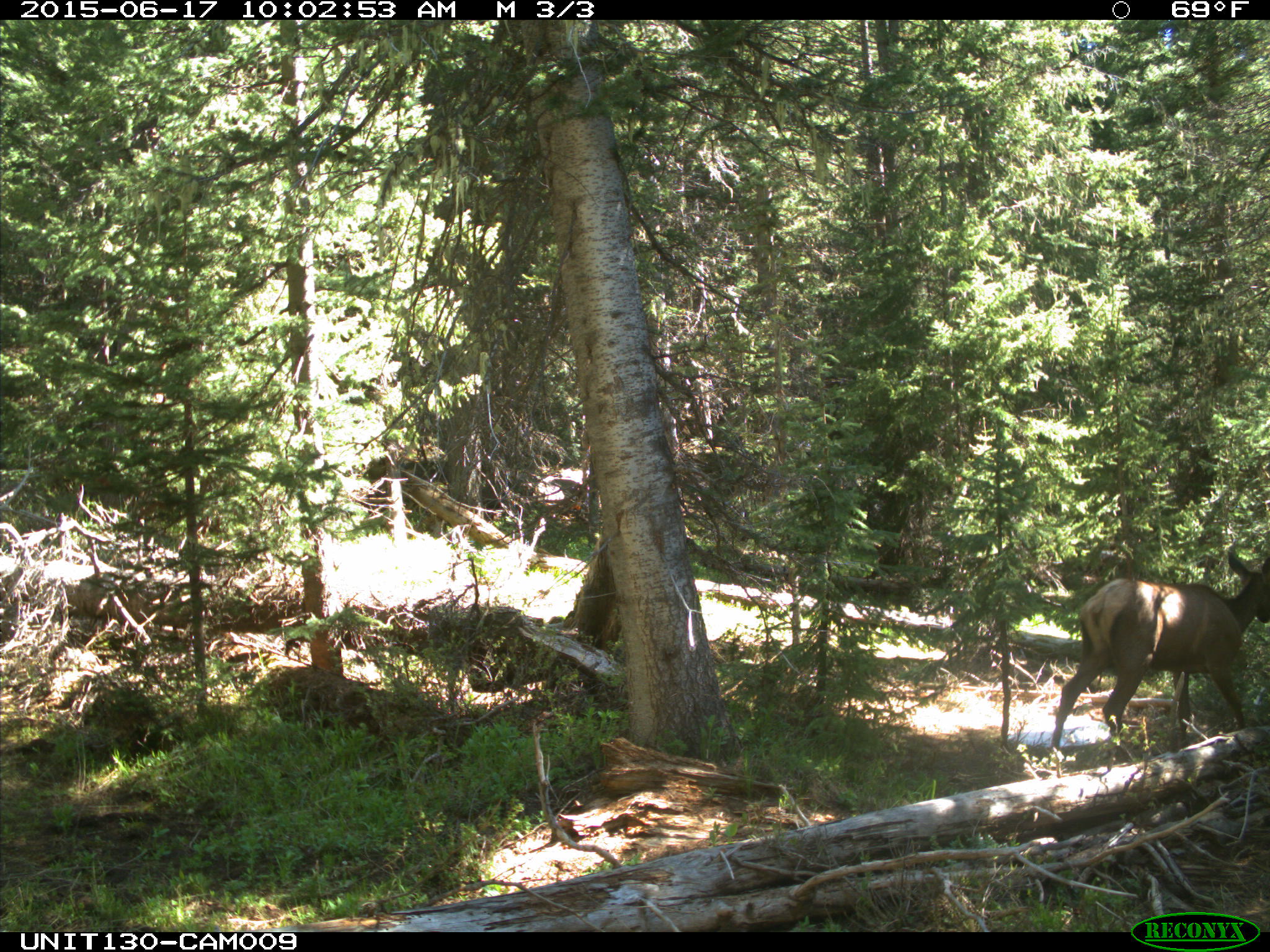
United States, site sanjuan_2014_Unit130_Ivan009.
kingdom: Animalia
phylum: Chordata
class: Mammalia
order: Artiodactyla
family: Cervidae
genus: Cervus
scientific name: Cervus elaphus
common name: red deer